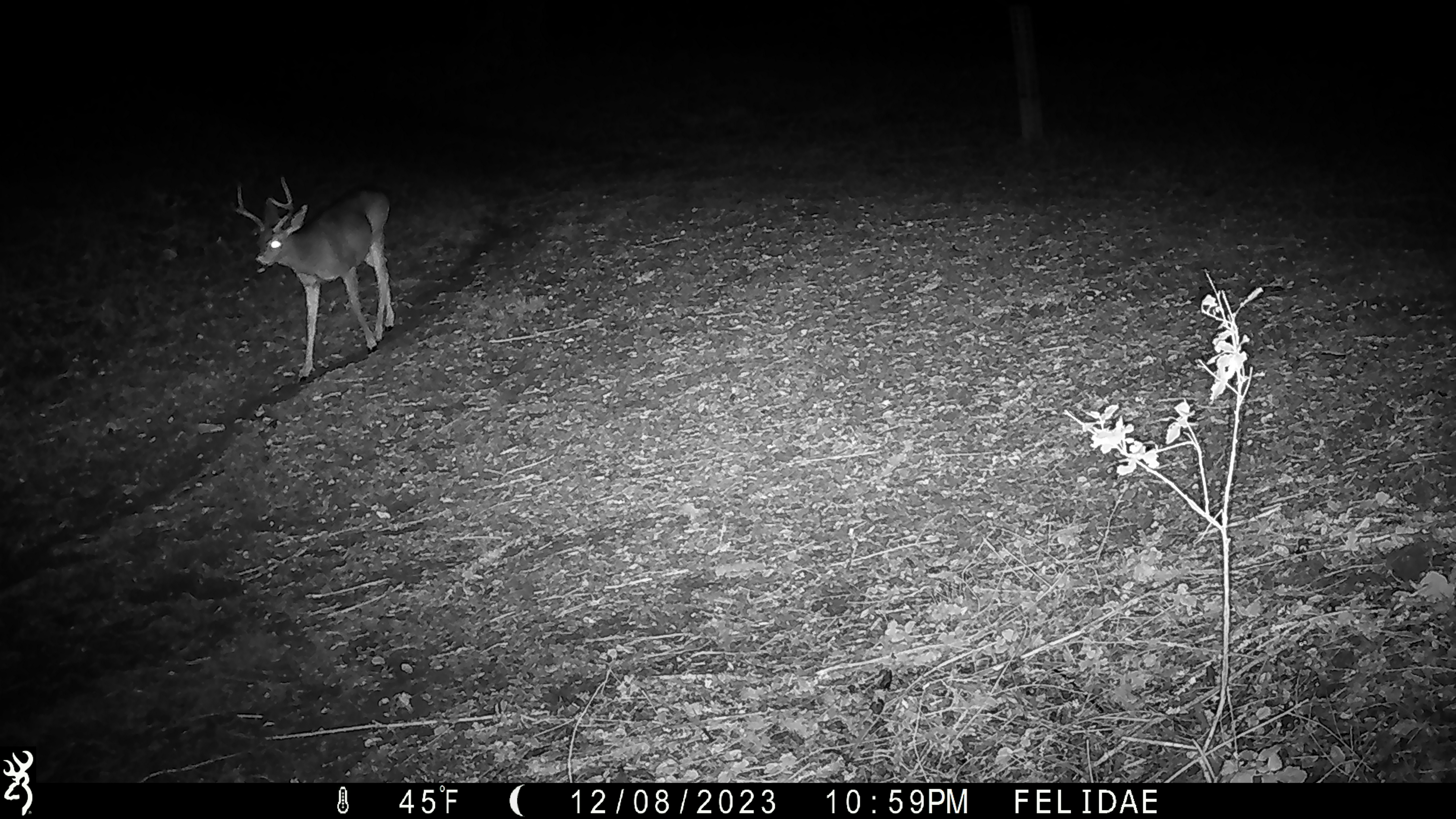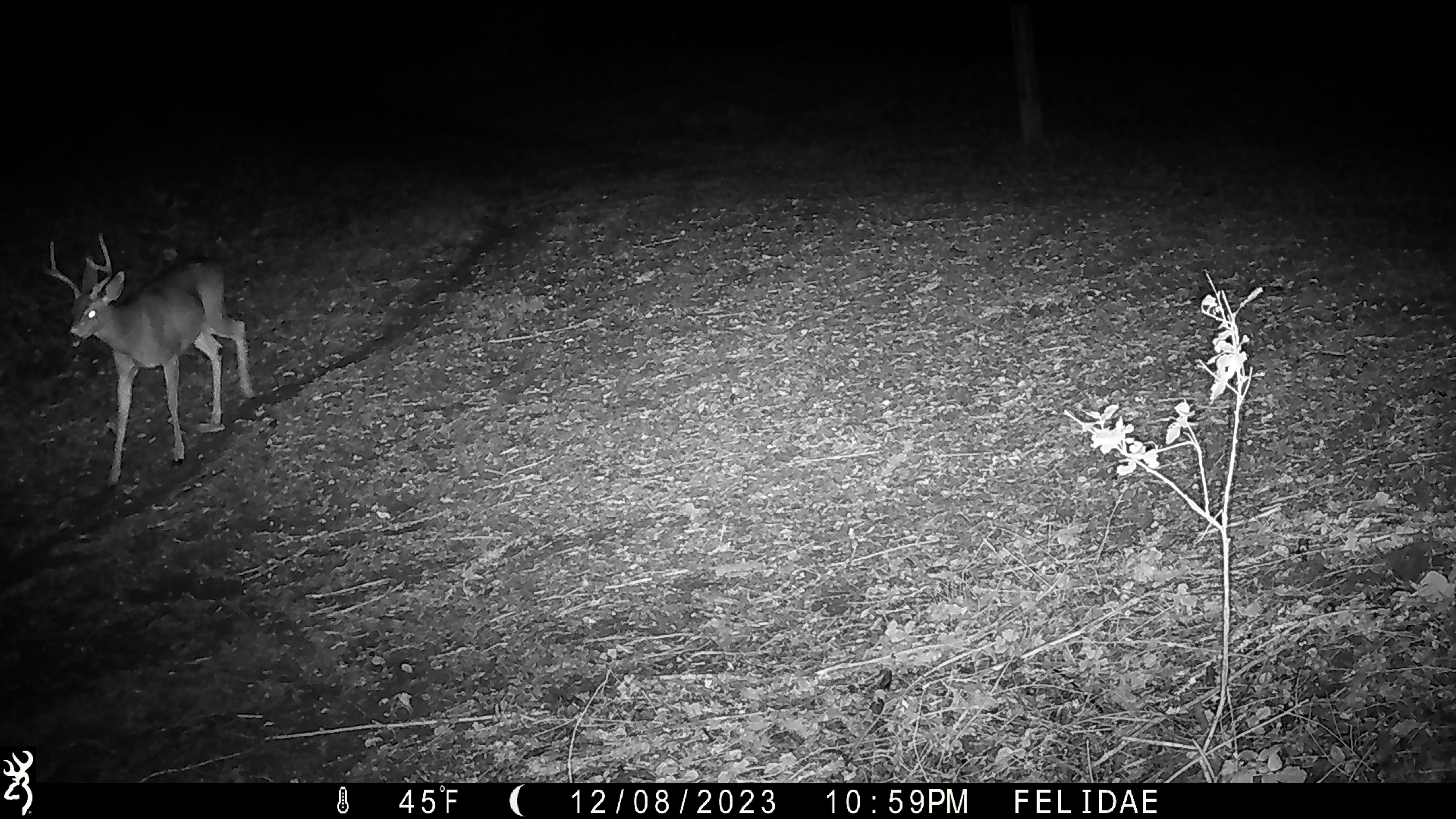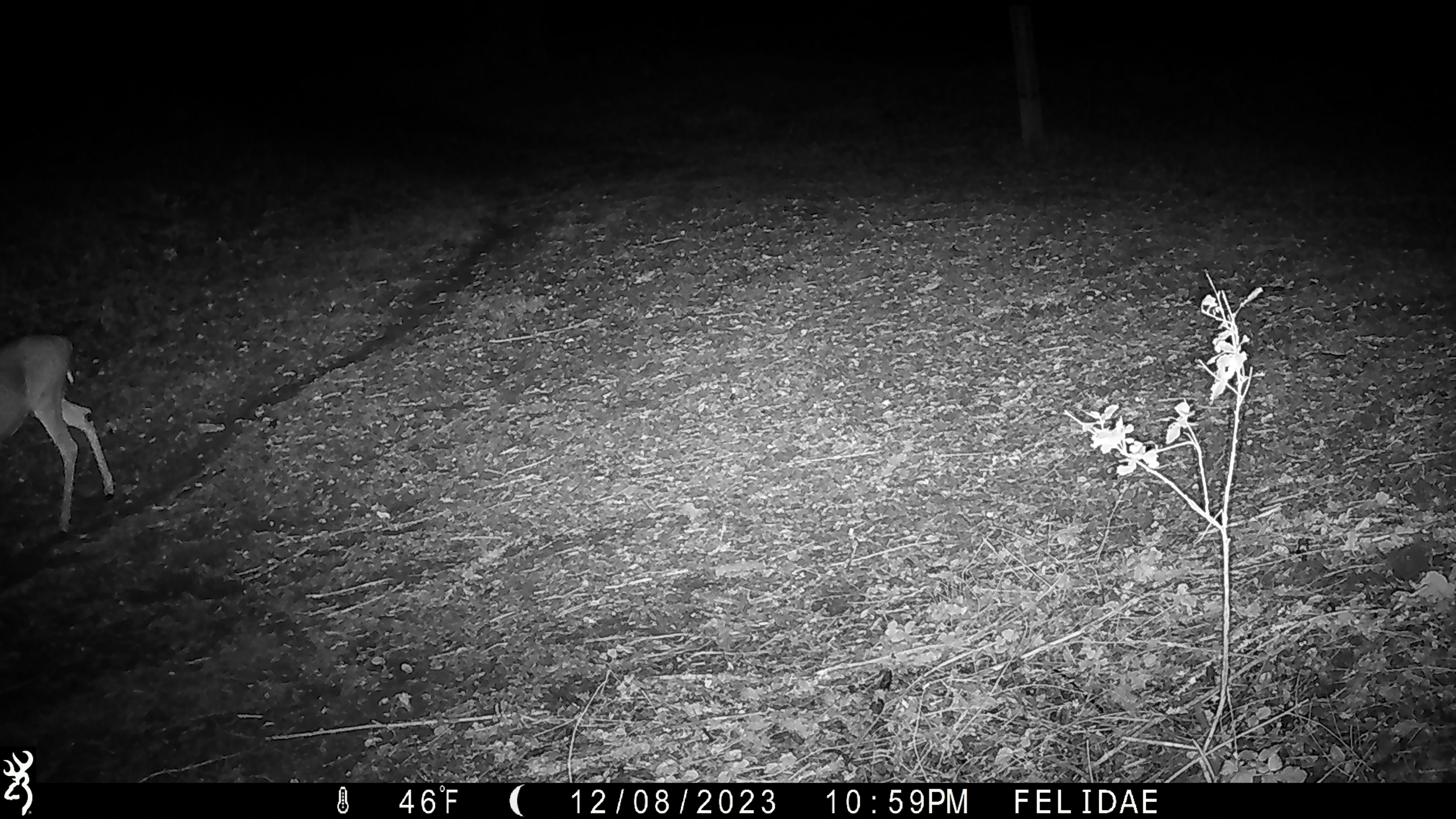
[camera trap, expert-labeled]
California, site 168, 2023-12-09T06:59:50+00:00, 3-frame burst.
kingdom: Animalia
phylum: Chordata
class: Mammalia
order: Artiodactyla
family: Cervidae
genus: Odocoileus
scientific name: Odocoileus hemionus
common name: mule deer